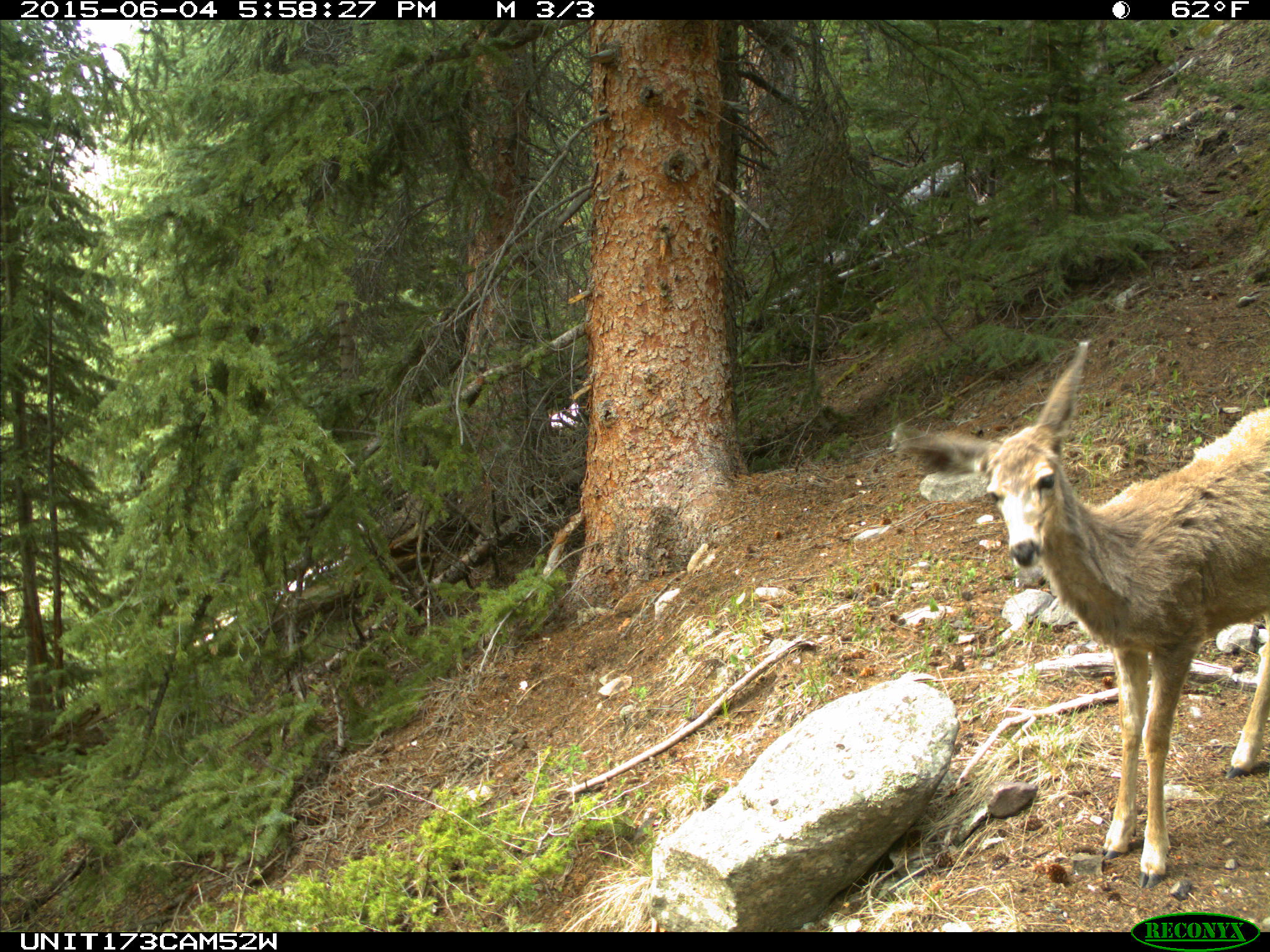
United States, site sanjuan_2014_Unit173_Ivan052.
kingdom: Animalia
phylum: Chordata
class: Mammalia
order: Artiodactyla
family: Cervidae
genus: Odocoileus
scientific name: Odocoileus hemionus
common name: mule deer